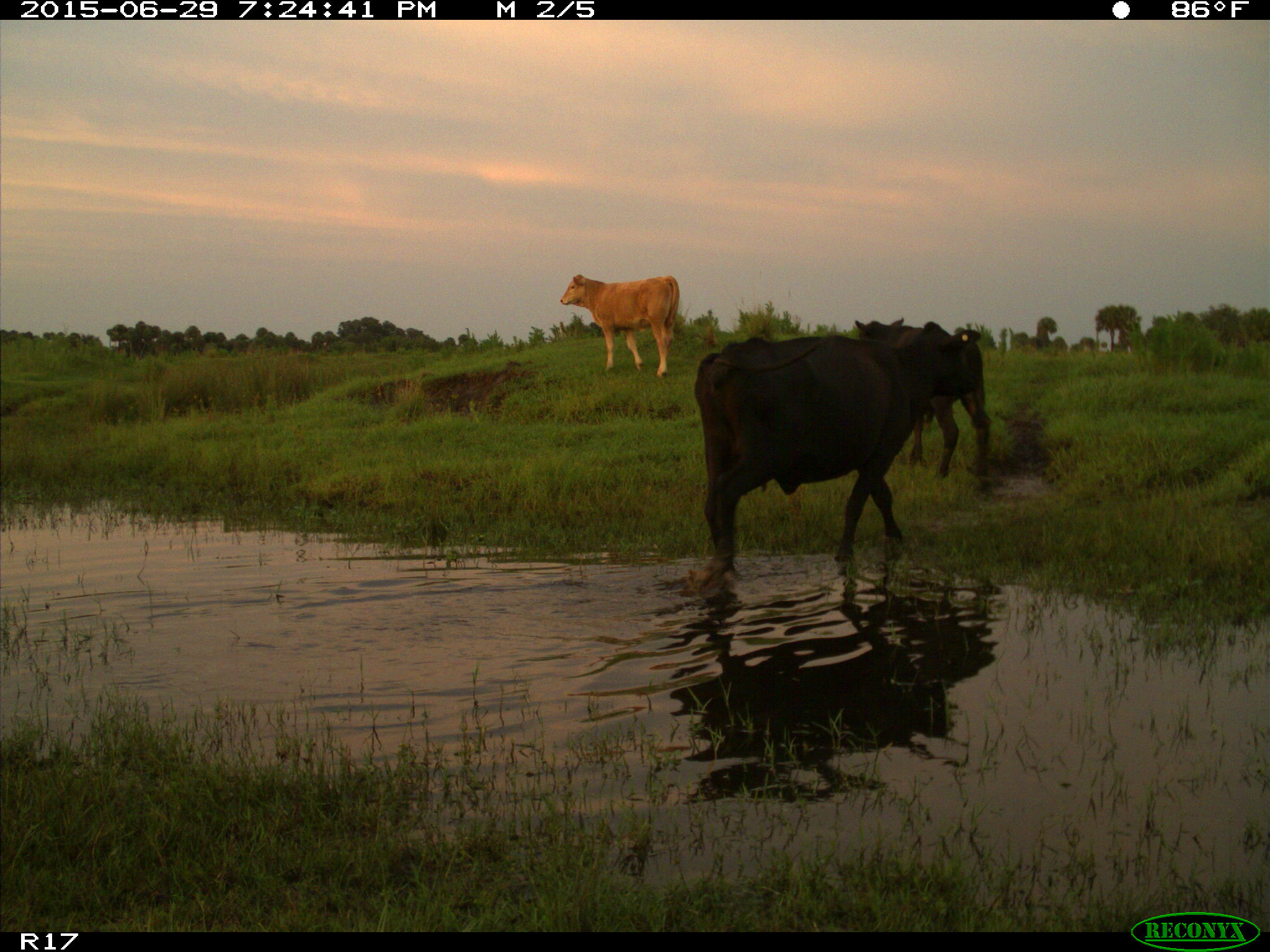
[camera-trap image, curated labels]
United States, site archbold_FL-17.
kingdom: Animalia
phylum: Chordata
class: Mammalia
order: Artiodactyla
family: Bovidae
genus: Bos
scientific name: Bos taurus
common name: domestic cow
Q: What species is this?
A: Bos taurus (domestic cow).